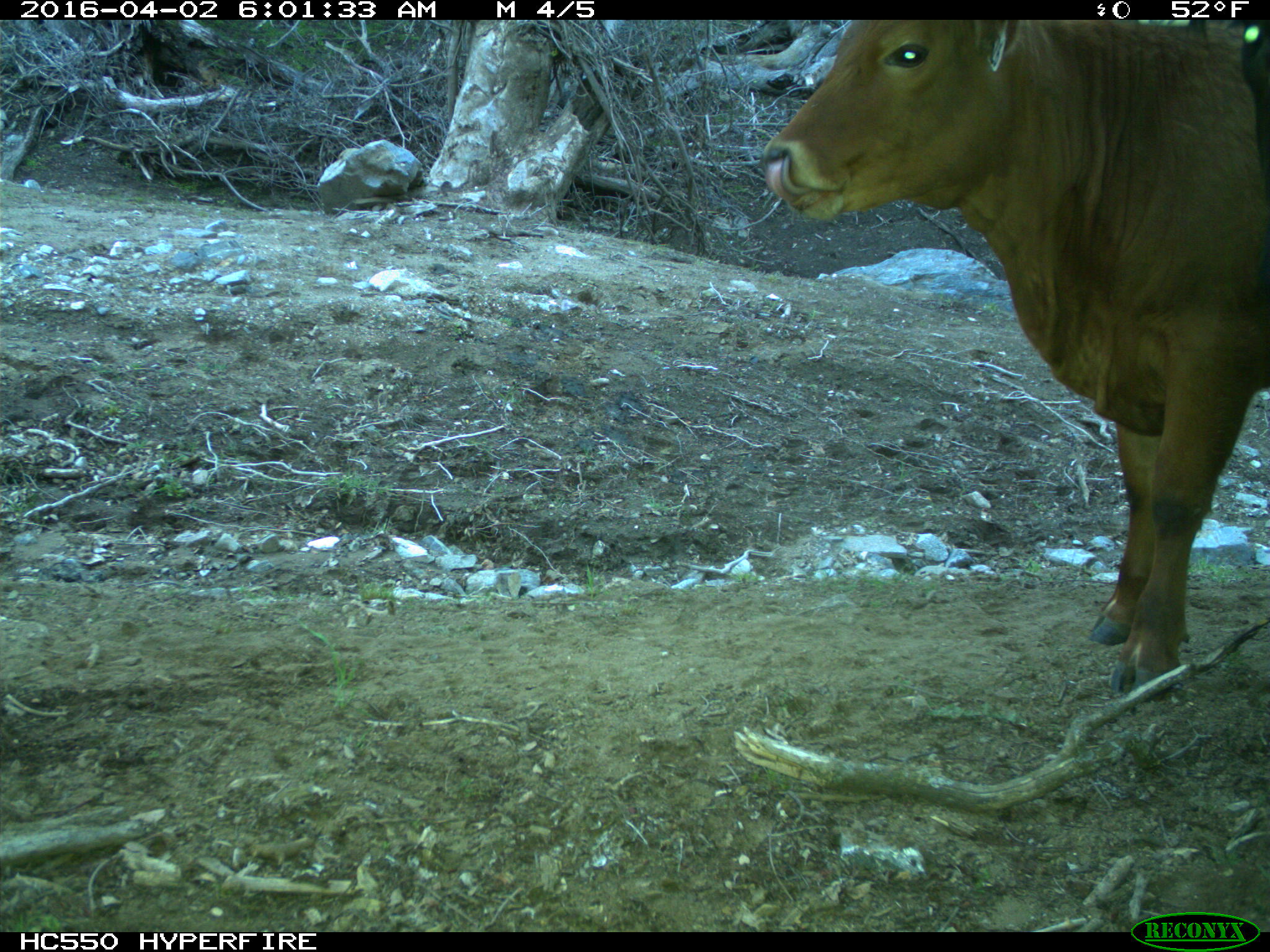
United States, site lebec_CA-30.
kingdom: Animalia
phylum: Chordata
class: Mammalia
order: Artiodactyla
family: Bovidae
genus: Bos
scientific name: Bos taurus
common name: domestic cow